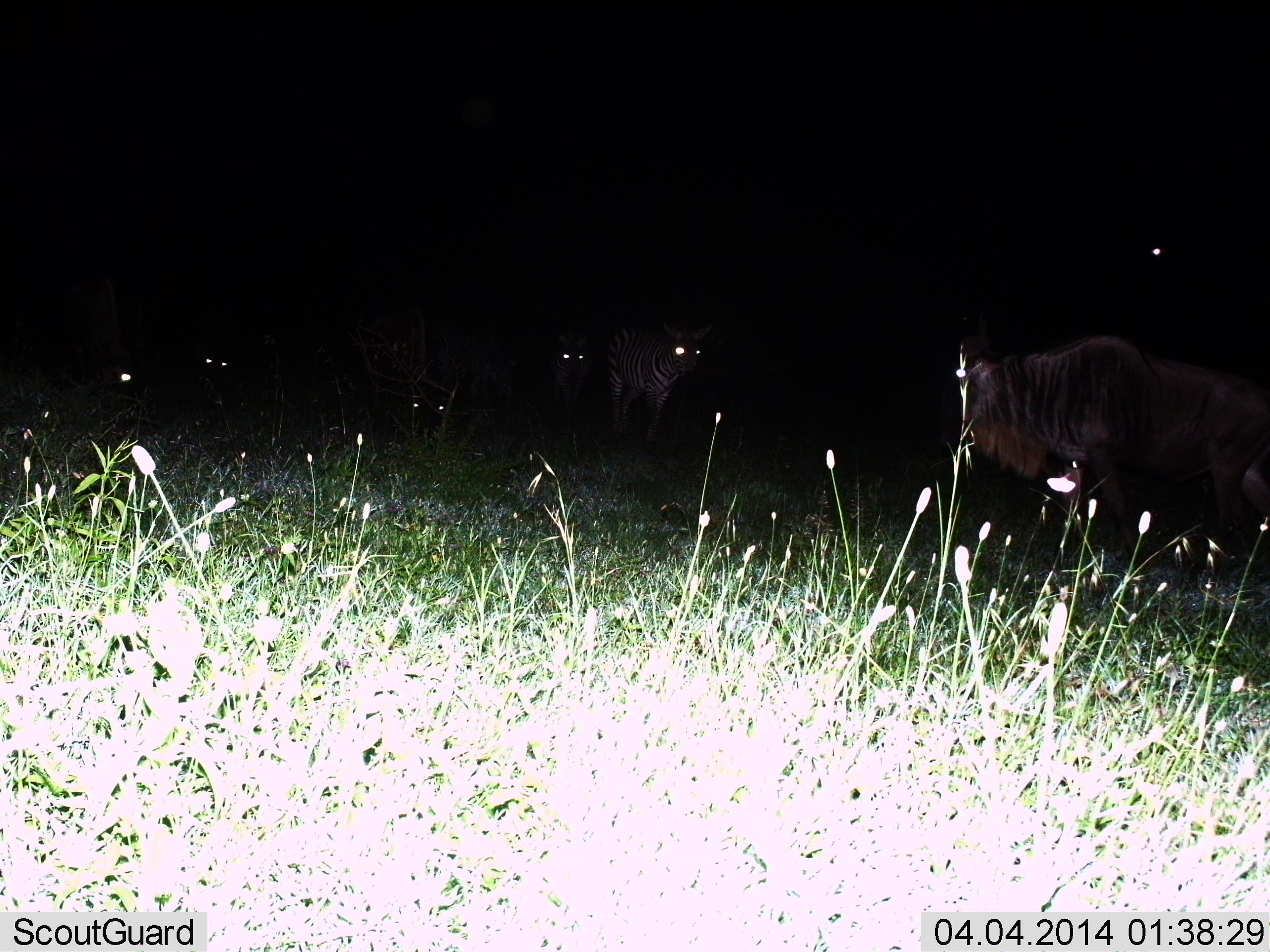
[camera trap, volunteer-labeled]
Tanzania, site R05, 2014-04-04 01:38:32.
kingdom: Animalia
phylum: Chordata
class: Mammalia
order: Artiodactyla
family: Bovidae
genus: Connochaetes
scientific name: Connochaetes taurinus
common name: blue wildebeest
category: wildebeest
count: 2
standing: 79%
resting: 14%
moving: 14%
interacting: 0%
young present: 0%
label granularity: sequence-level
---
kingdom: Animalia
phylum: Chordata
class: Mammalia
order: Perissodactyla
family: Equidae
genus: Equus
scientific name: Equus quagga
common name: plains zebra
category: zebra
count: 3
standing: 60%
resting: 0%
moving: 40%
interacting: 0%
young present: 0%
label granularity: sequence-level